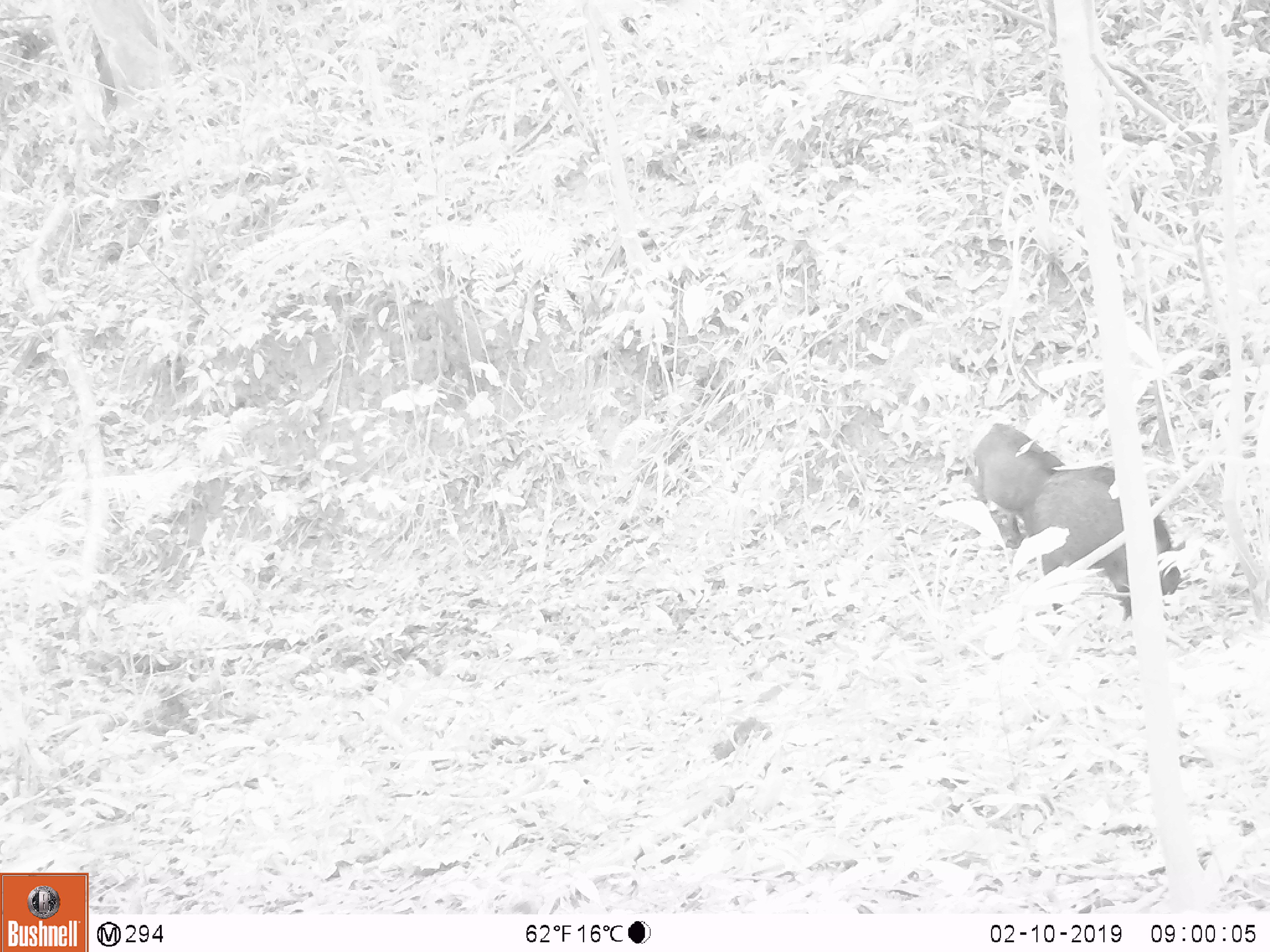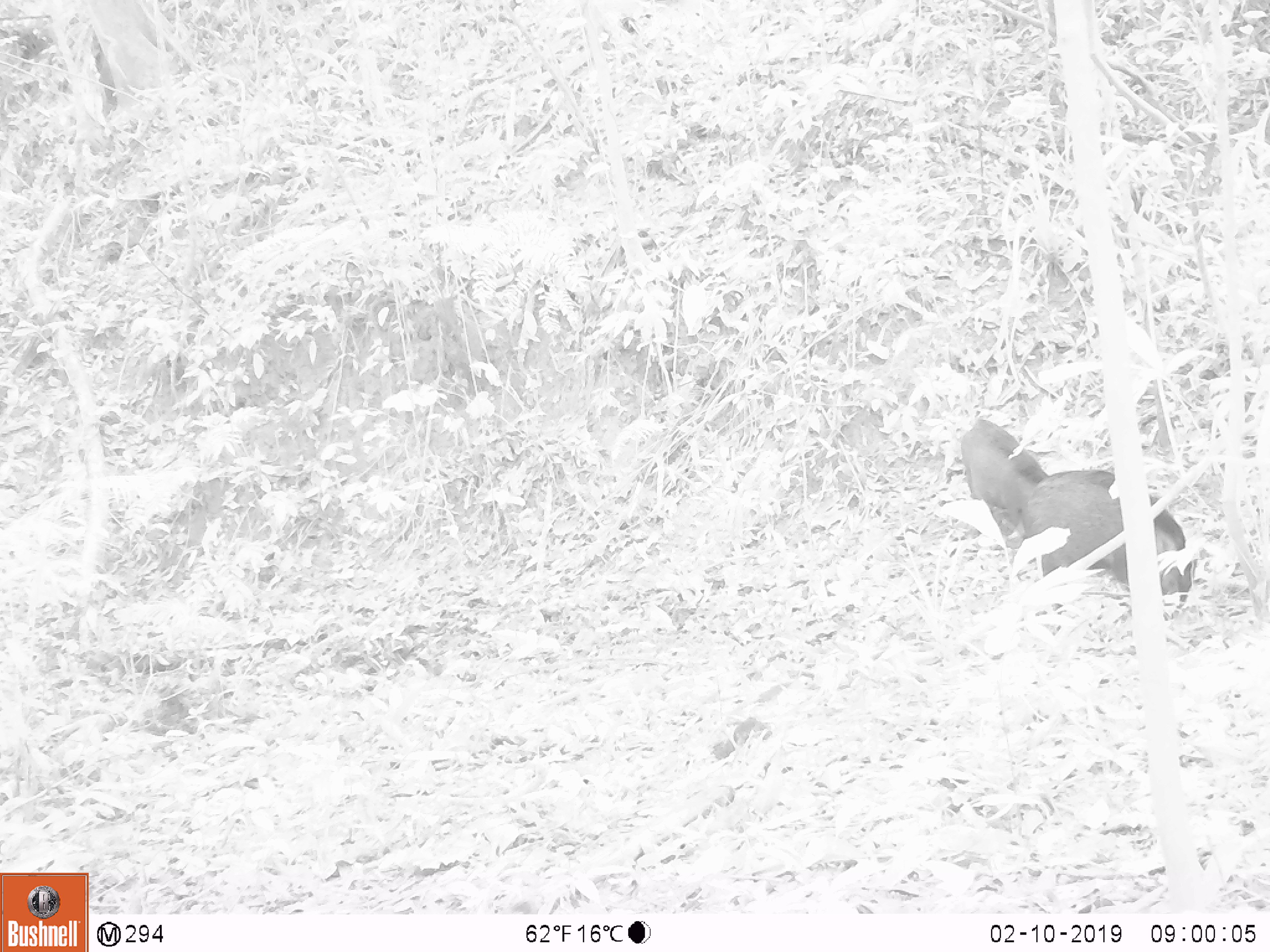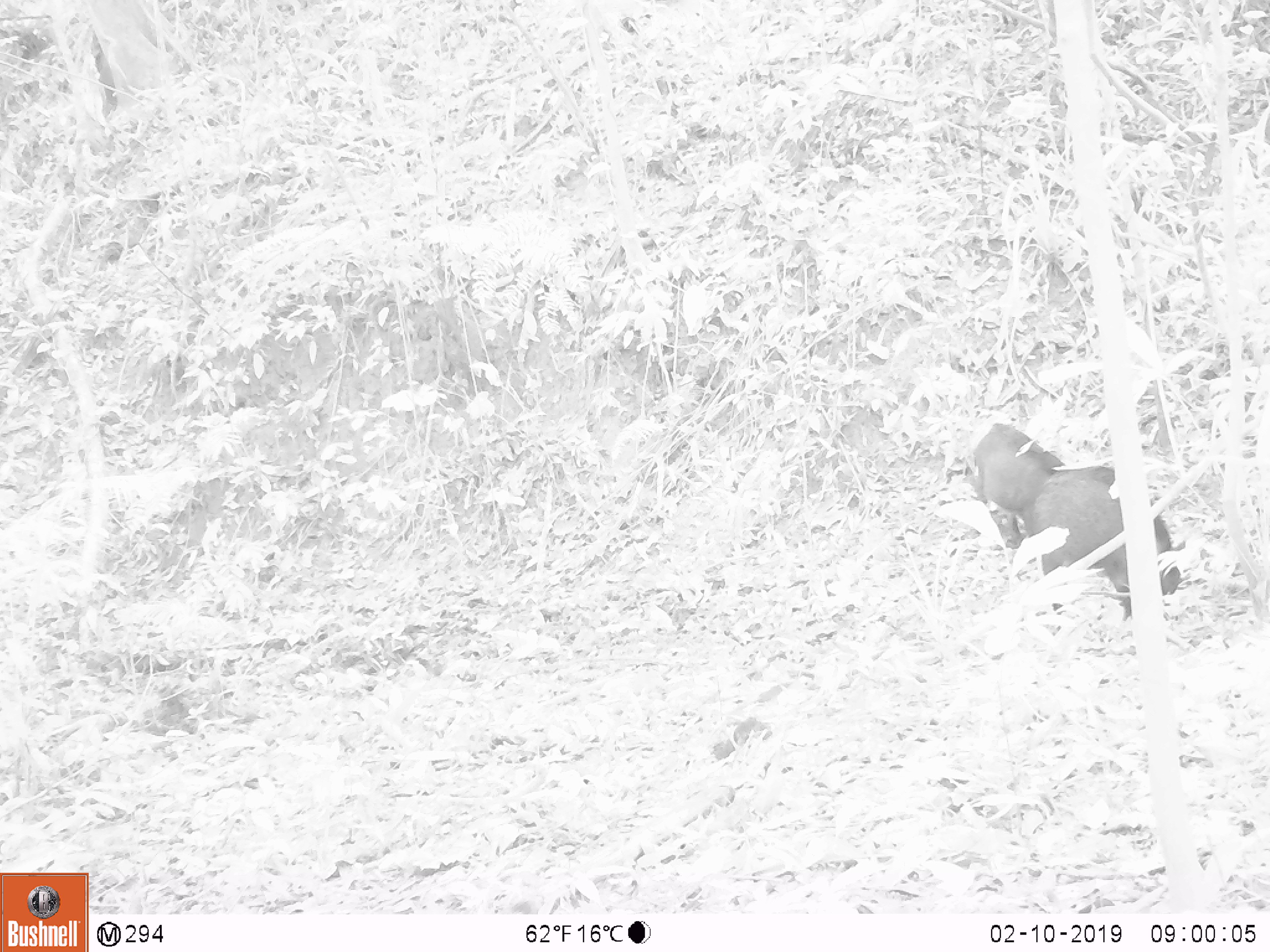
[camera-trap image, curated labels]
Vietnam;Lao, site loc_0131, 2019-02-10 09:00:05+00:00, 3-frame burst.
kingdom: Animalia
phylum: Chordata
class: Aves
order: Galliformes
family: Phasianidae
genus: Gallus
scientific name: Gallus gallus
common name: red junglefowl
Red junglefowl (Gallus gallus). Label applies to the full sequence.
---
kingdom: Animalia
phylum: Chordata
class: Mammalia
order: Artiodactyla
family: Suidae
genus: Sus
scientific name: Sus scrofa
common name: eurasian wild pig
Eurasian wild pig (Sus scrofa). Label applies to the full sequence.